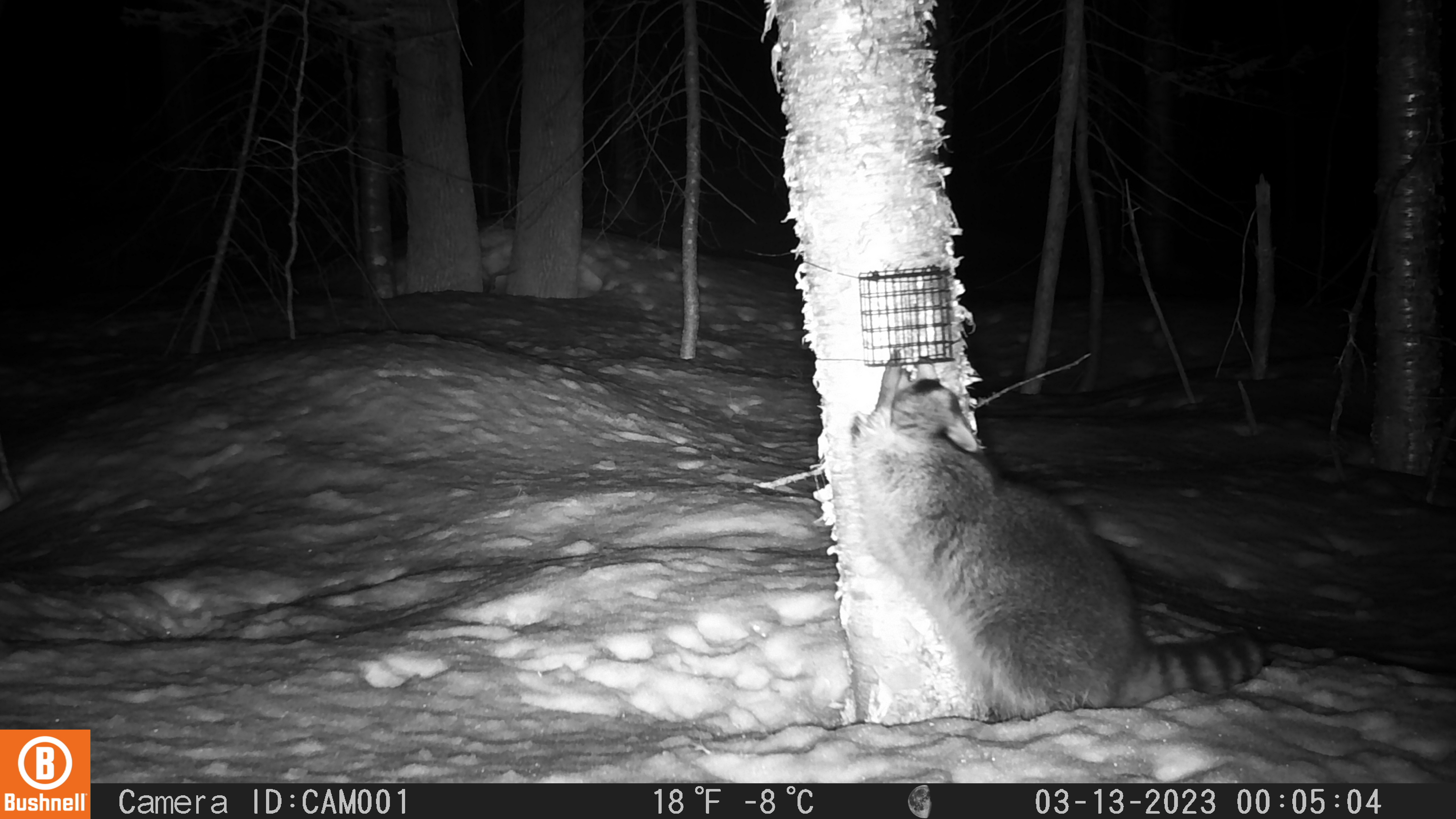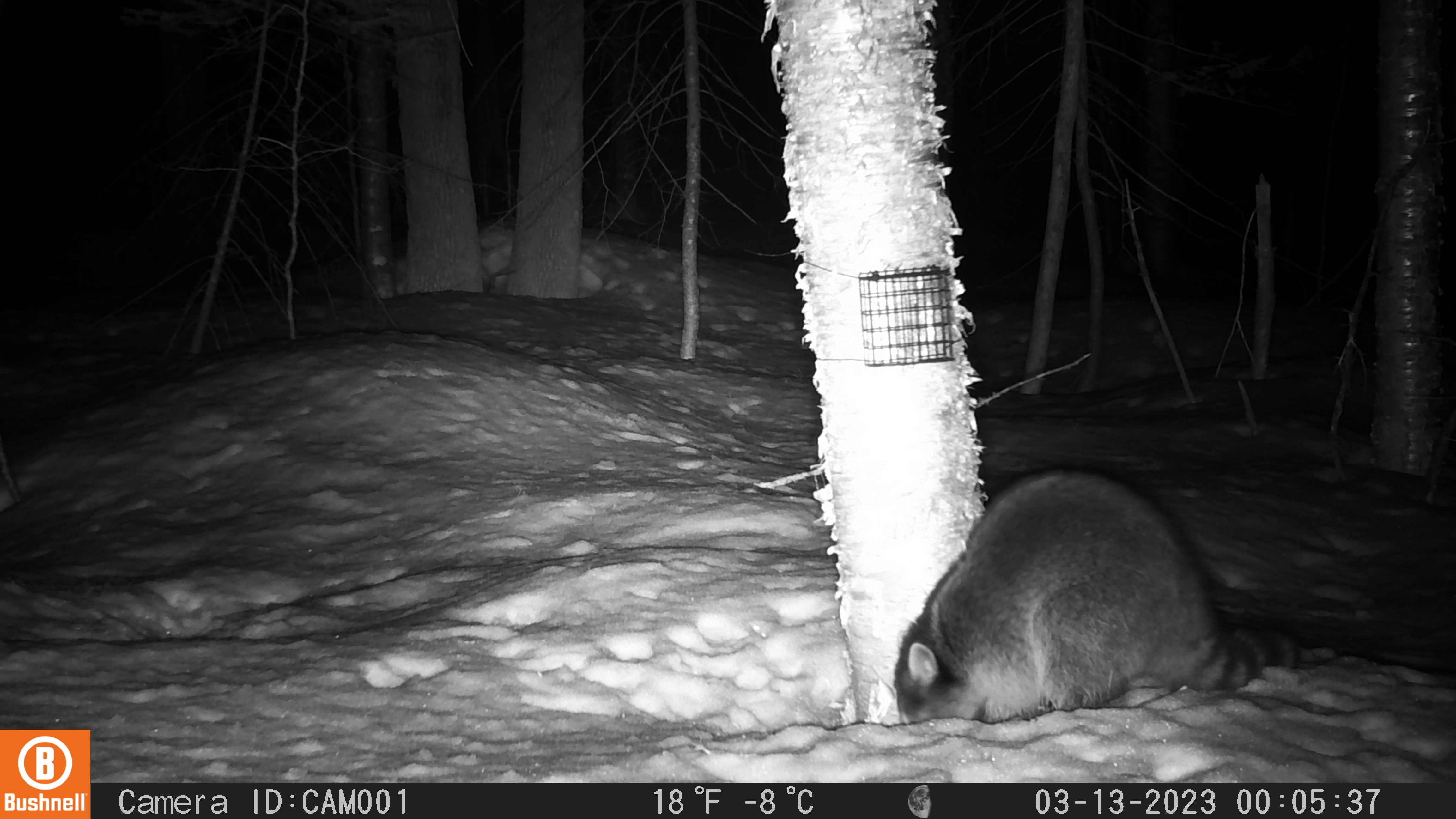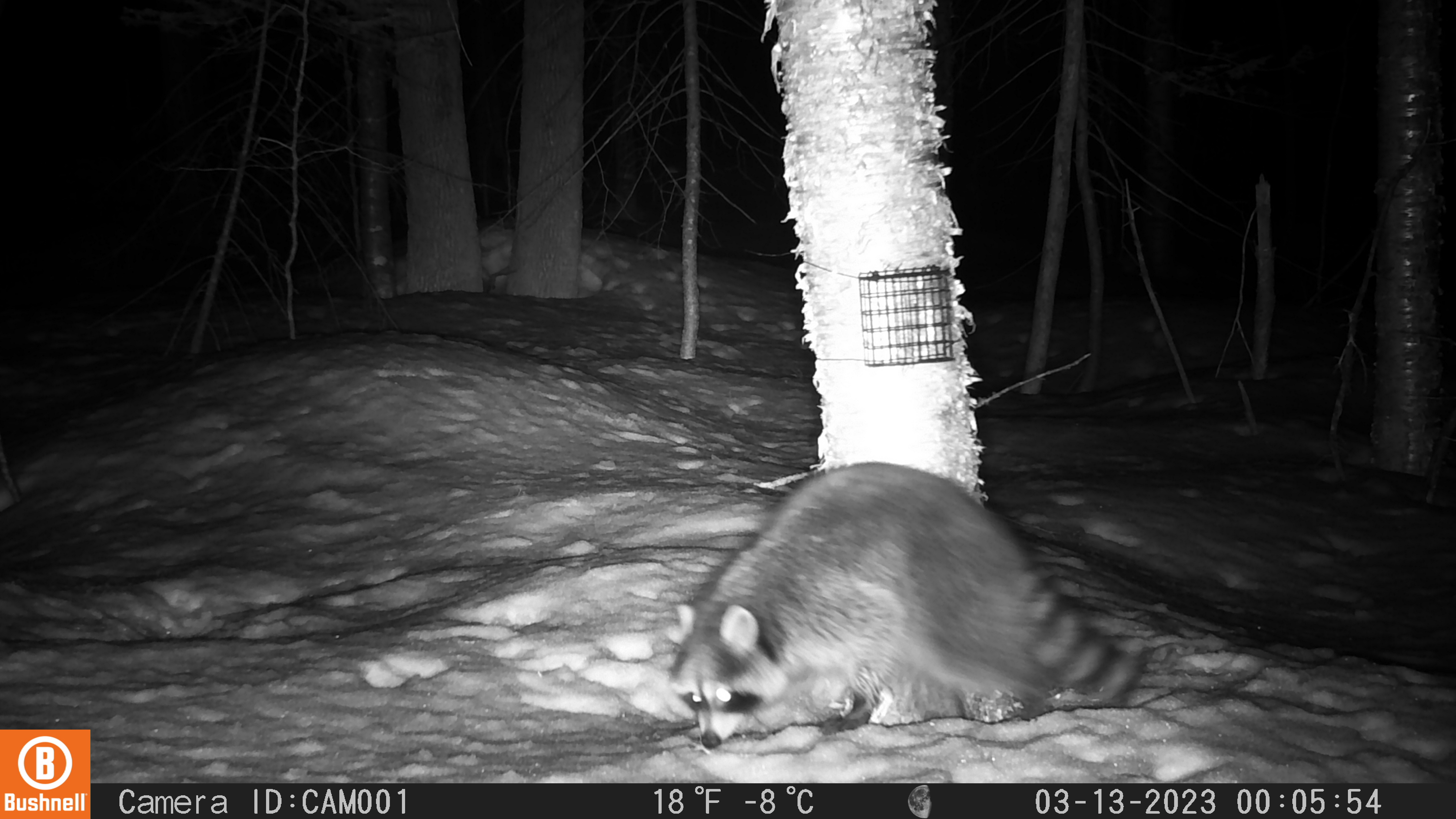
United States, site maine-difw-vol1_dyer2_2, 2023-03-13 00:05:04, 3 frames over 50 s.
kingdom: Animalia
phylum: Chordata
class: Mammalia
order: Carnivora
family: Procyonidae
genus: Procyon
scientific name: Procyon lotor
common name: raccoon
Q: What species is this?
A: Raccoon (Procyon lotor).